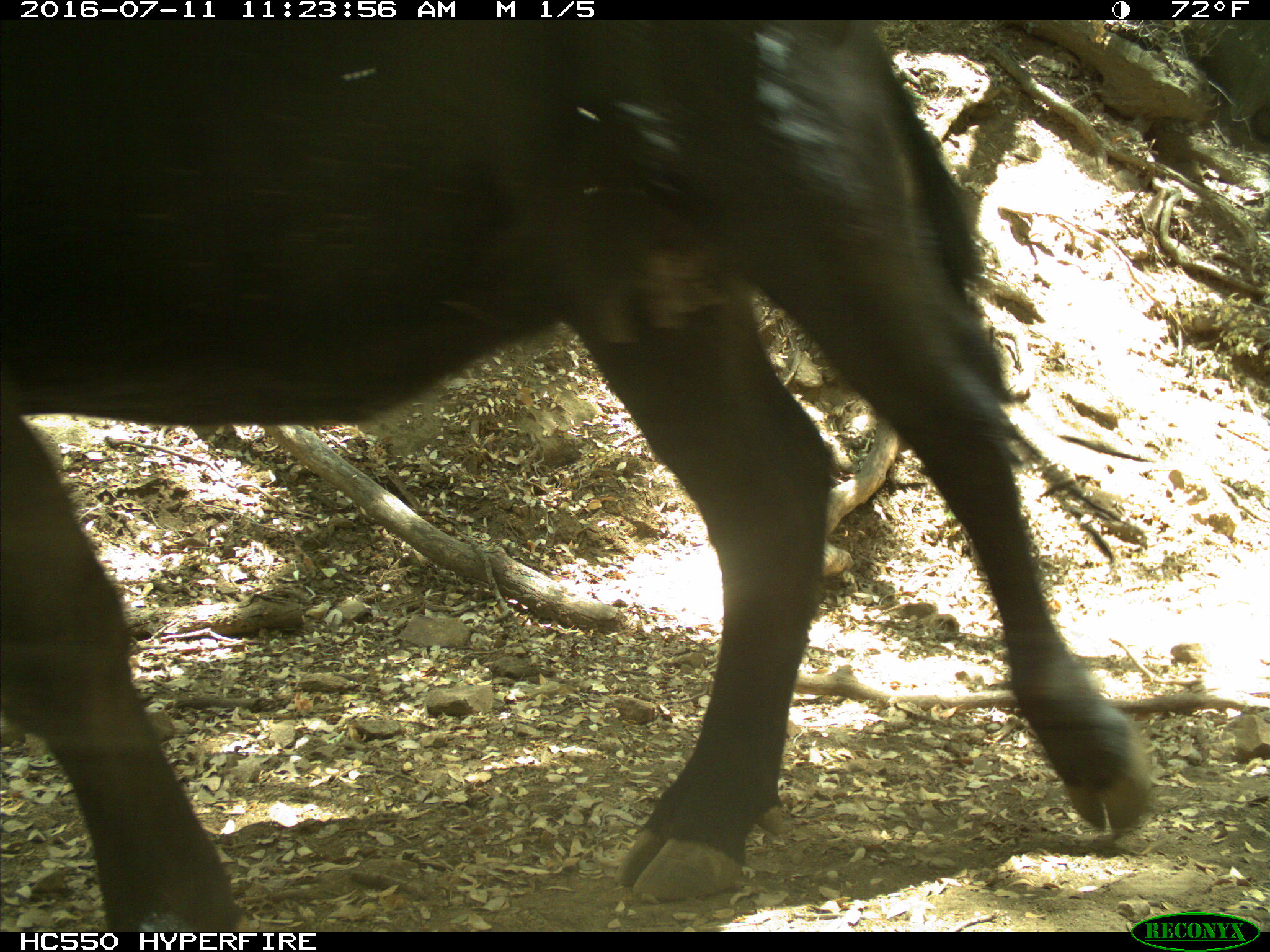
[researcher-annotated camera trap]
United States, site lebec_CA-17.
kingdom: Animalia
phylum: Chordata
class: Mammalia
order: Artiodactyla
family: Bovidae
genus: Bos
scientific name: Bos taurus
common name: domestic cow